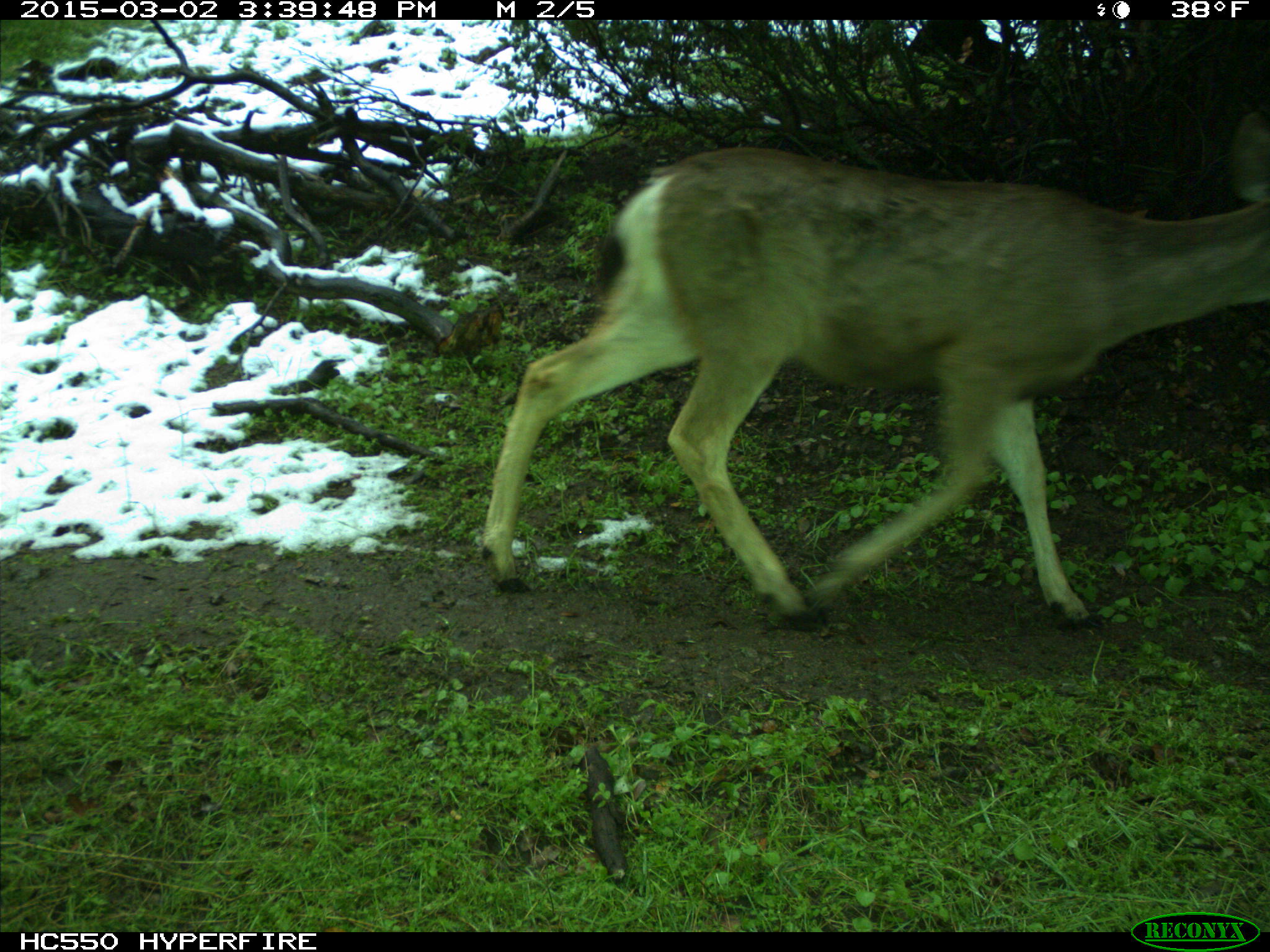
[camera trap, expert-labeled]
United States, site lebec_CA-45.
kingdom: Animalia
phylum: Chordata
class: Mammalia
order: Artiodactyla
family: Cervidae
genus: Odocoileus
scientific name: Odocoileus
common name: deer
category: unidentified deer